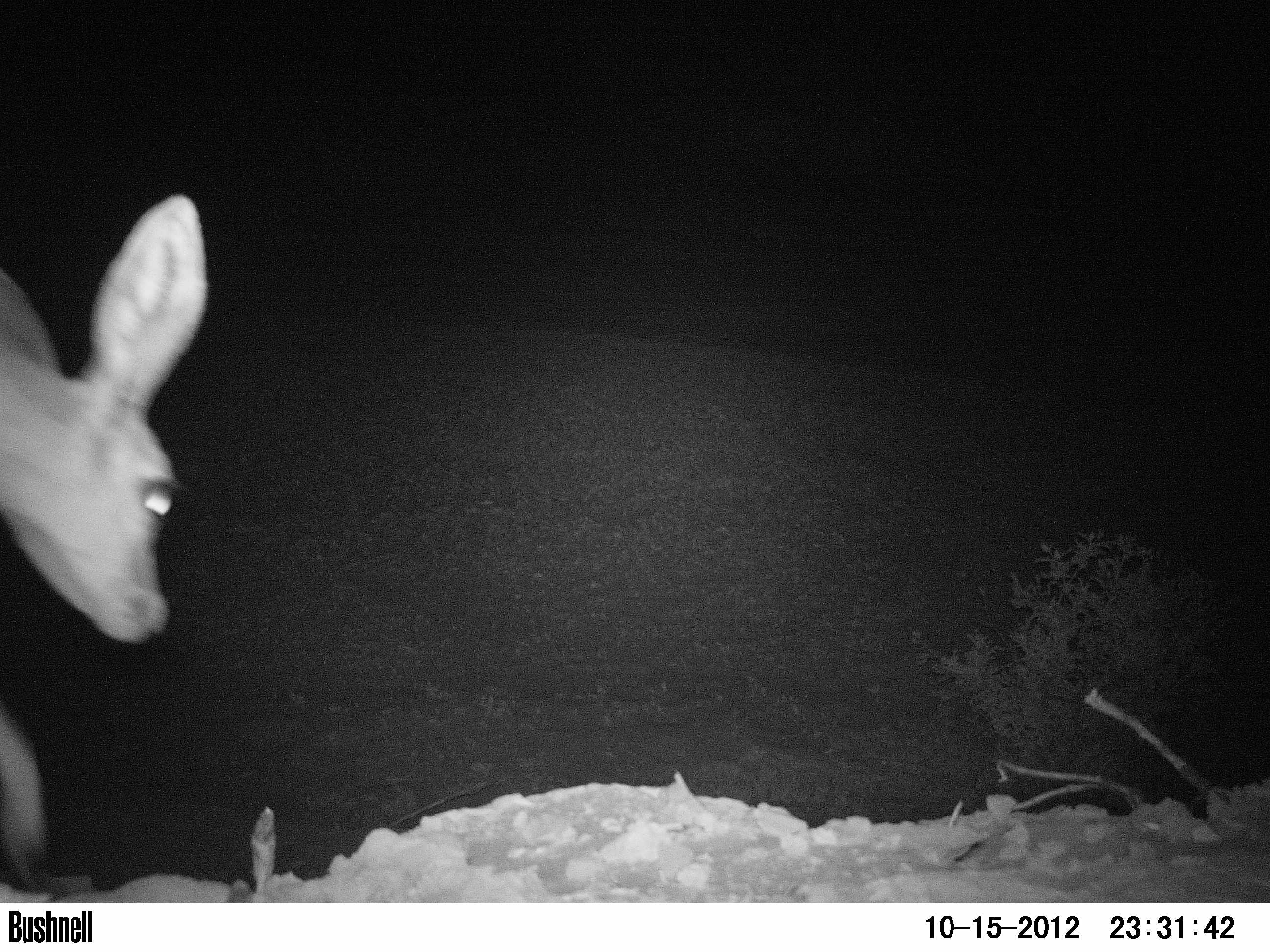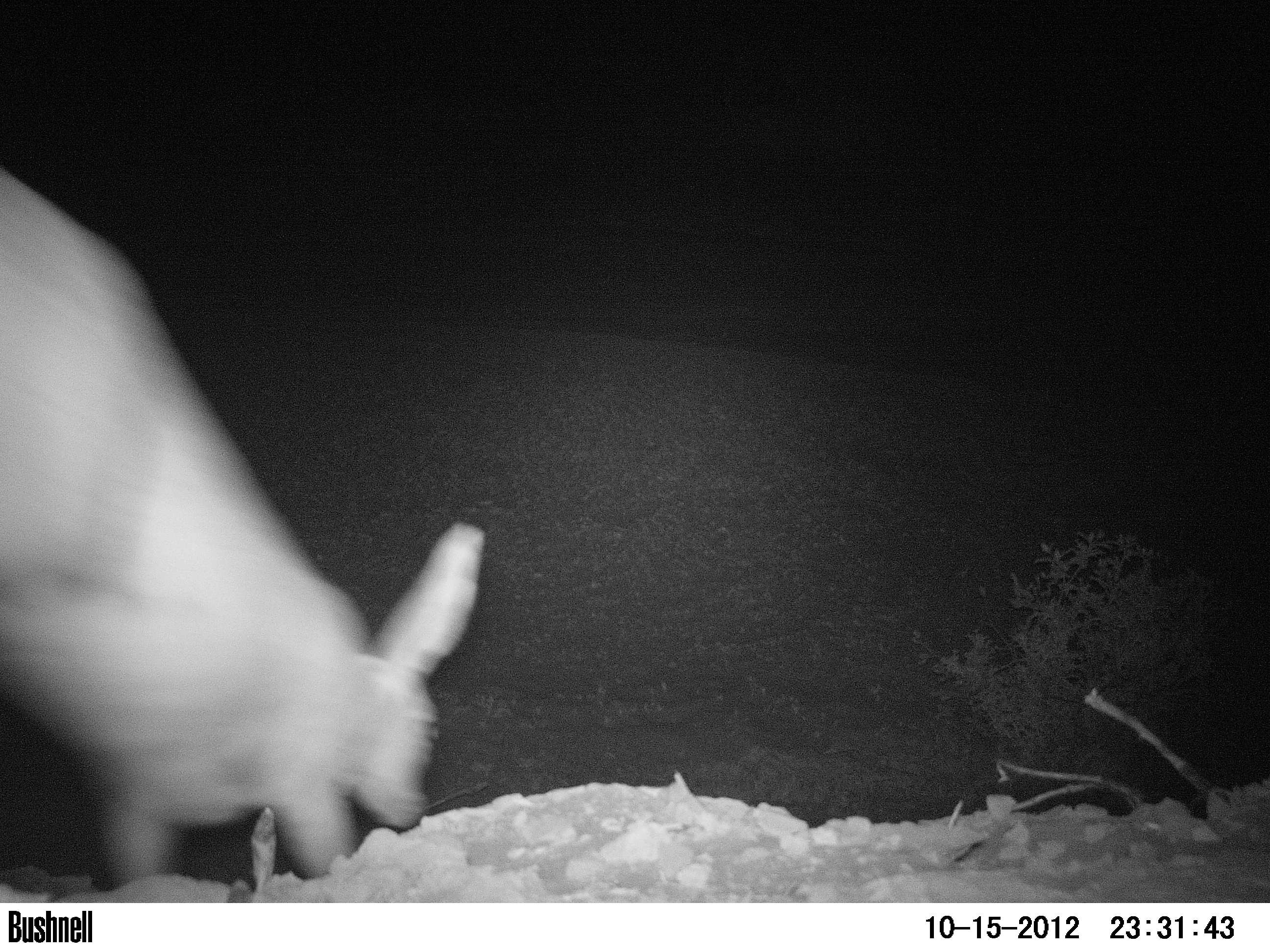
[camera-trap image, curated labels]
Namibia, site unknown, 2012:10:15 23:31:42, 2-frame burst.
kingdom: Animalia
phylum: Chordata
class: Mammalia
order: Artiodactyla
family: Bovidae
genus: Raphicerus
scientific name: Raphicerus campestris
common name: steenbok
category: raphiceros campestris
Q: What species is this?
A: Raphiceros campestris (steenbok) (Raphicerus campestris).